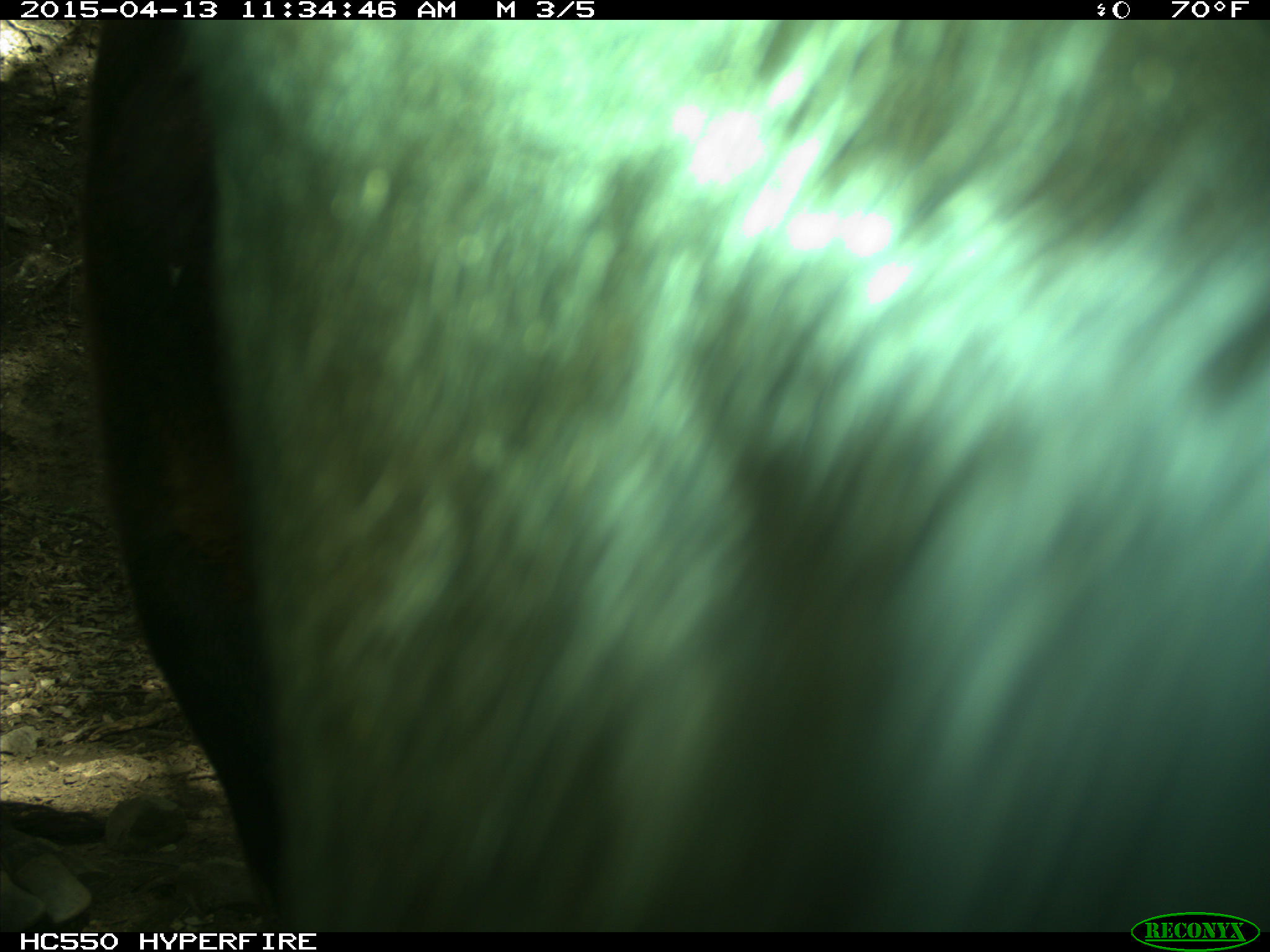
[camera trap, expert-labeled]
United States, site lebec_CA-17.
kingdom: Animalia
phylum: Chordata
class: Mammalia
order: Artiodactyla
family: Bovidae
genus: Bos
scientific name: Bos taurus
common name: domestic cow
Bos taurus (domestic cow).